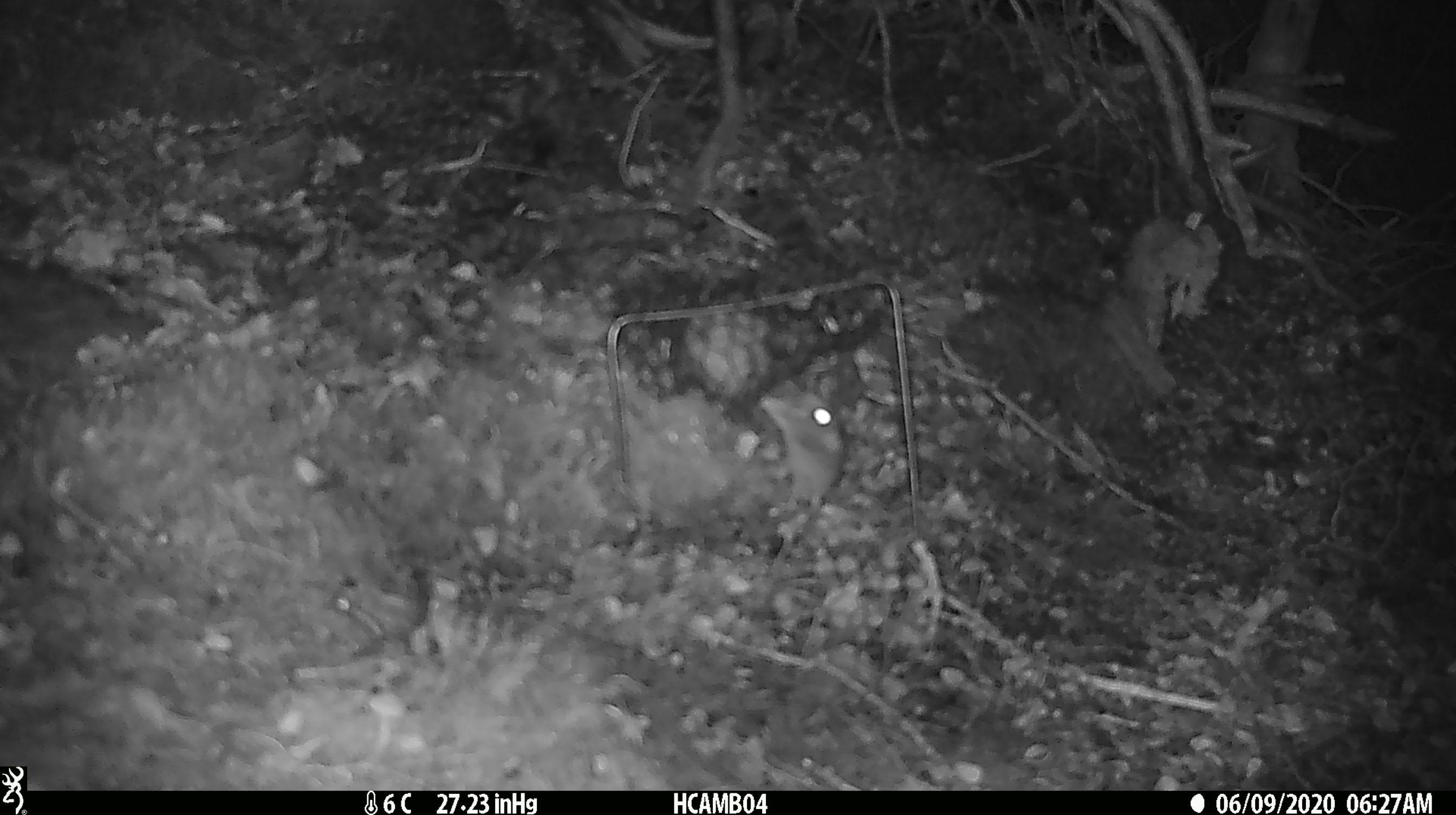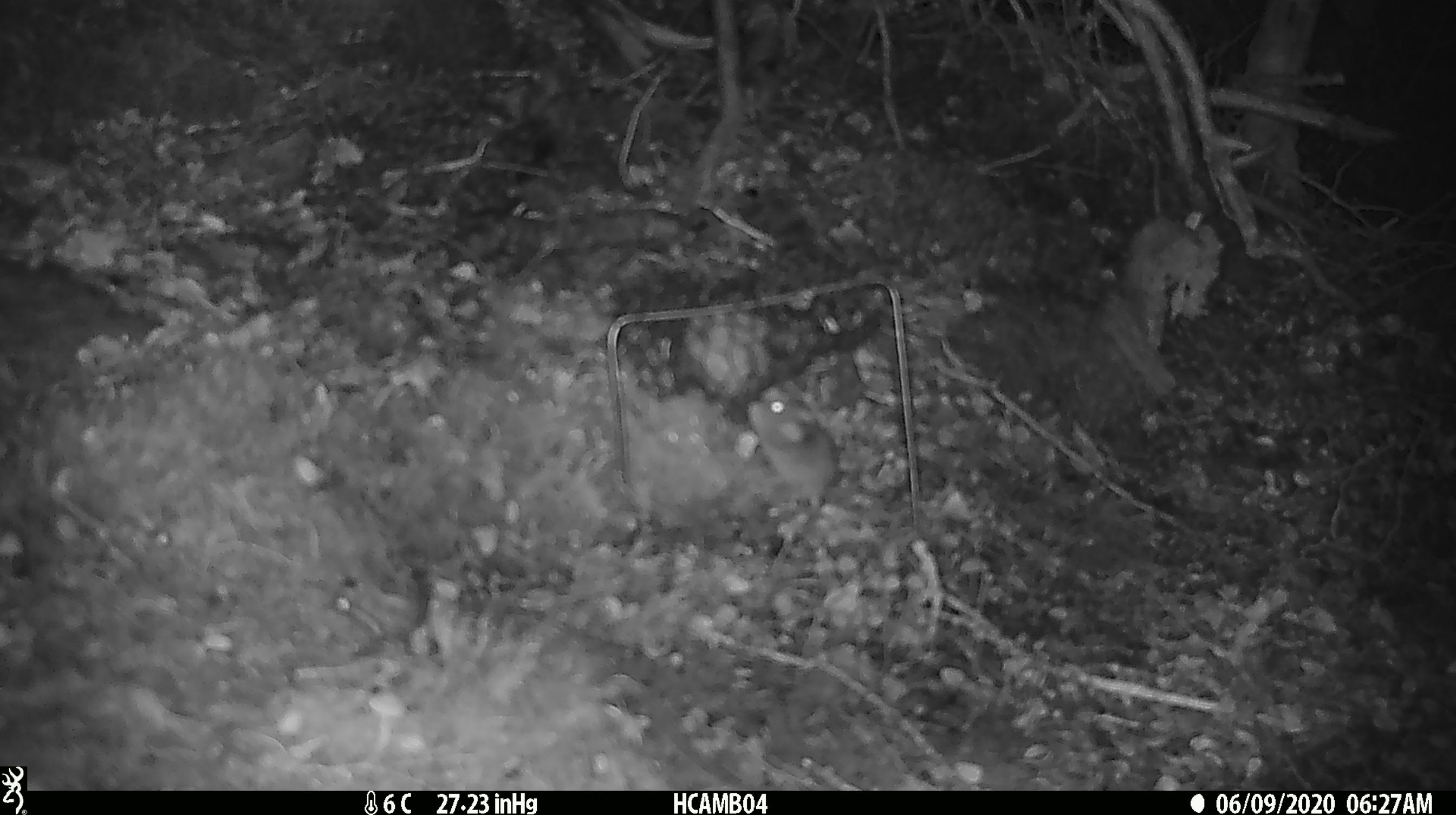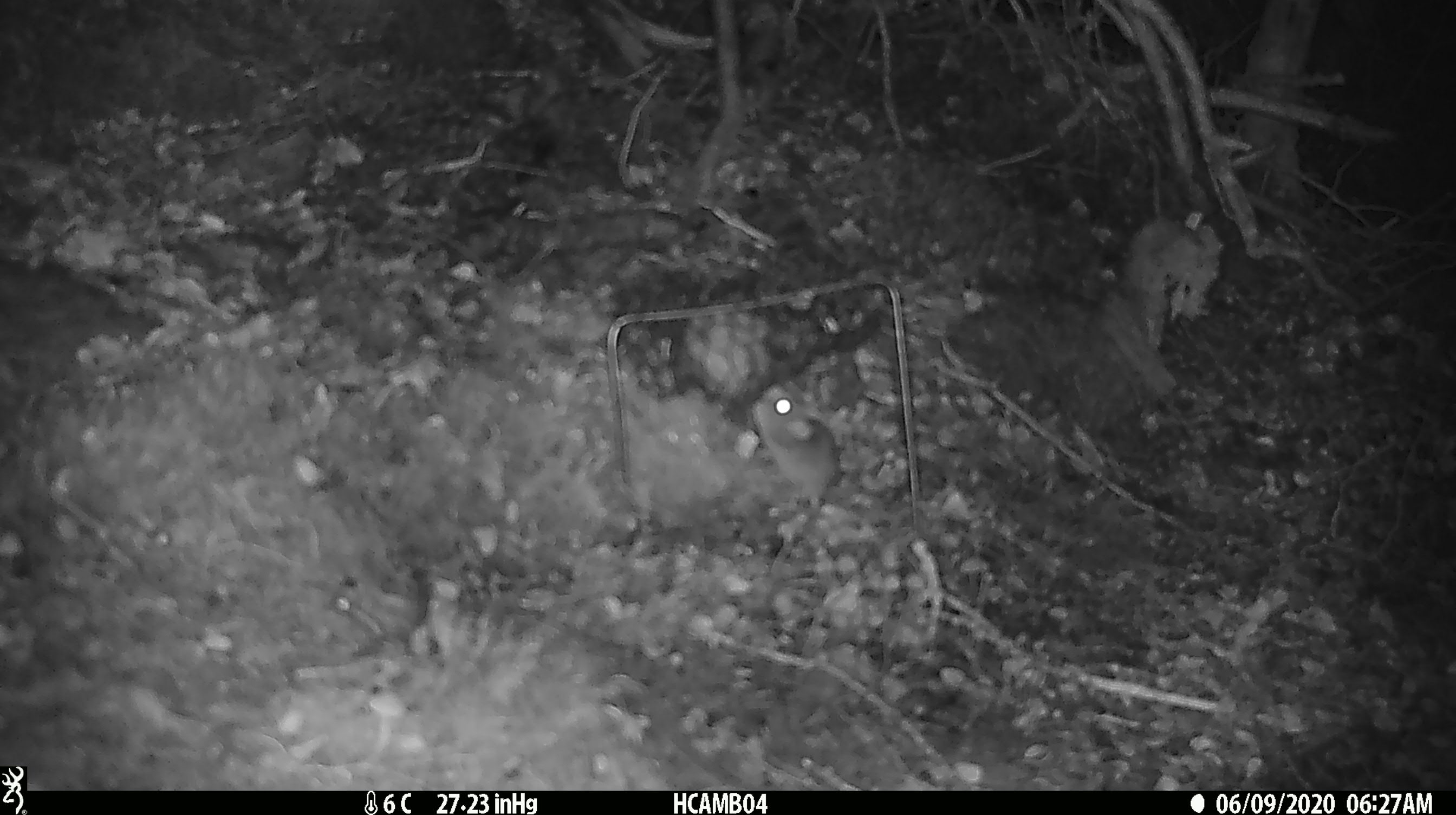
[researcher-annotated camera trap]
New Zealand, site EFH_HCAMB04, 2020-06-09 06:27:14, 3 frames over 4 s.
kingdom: Animalia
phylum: Chordata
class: Mammalia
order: Rodentia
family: Muridae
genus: Mus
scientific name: Mus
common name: mouse